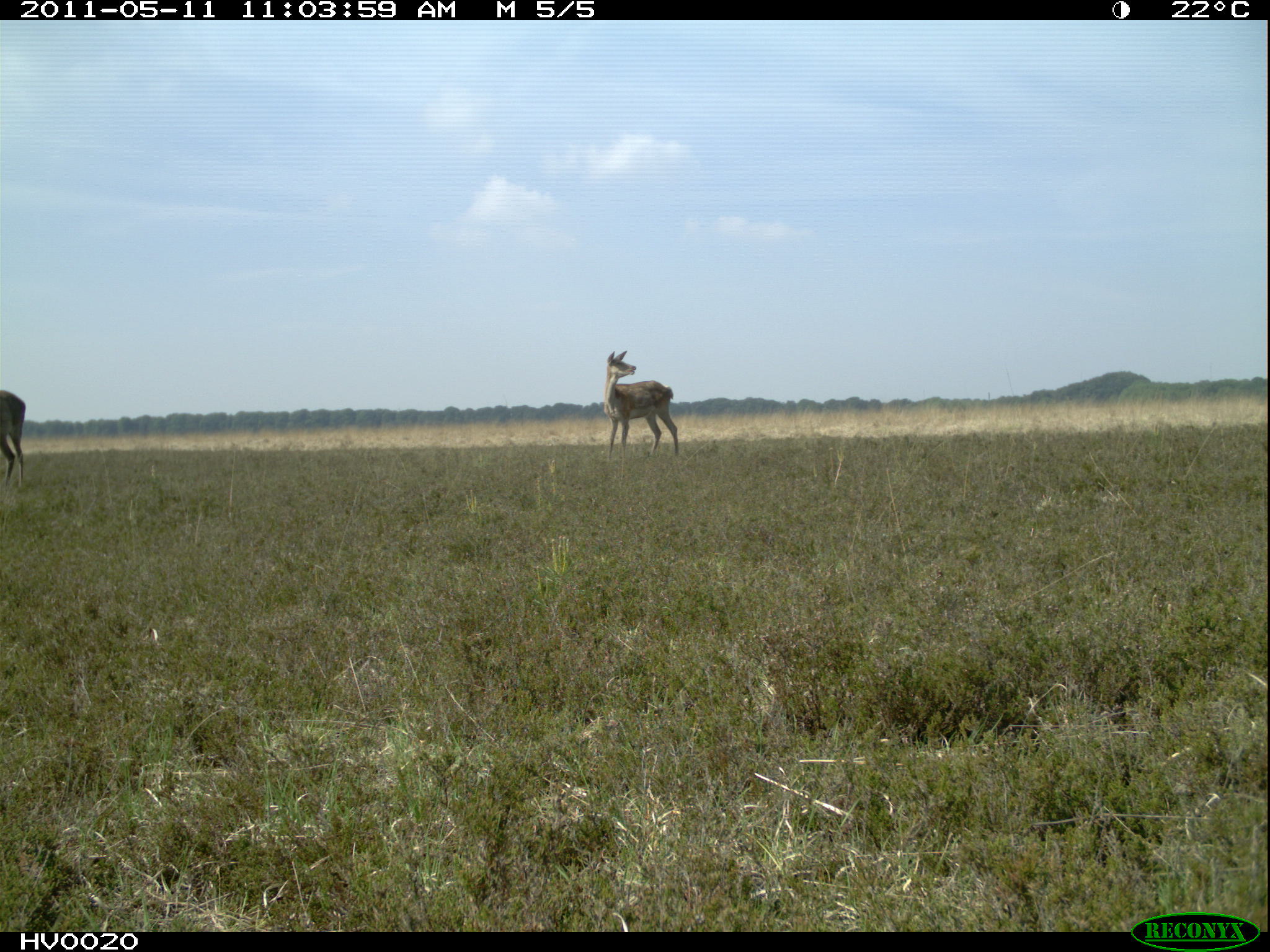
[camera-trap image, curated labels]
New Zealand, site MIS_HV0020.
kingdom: Animalia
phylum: Chordata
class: Mammalia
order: Artiodactyla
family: Cervidae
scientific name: Cervidae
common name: deer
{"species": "deer (Cervidae)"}